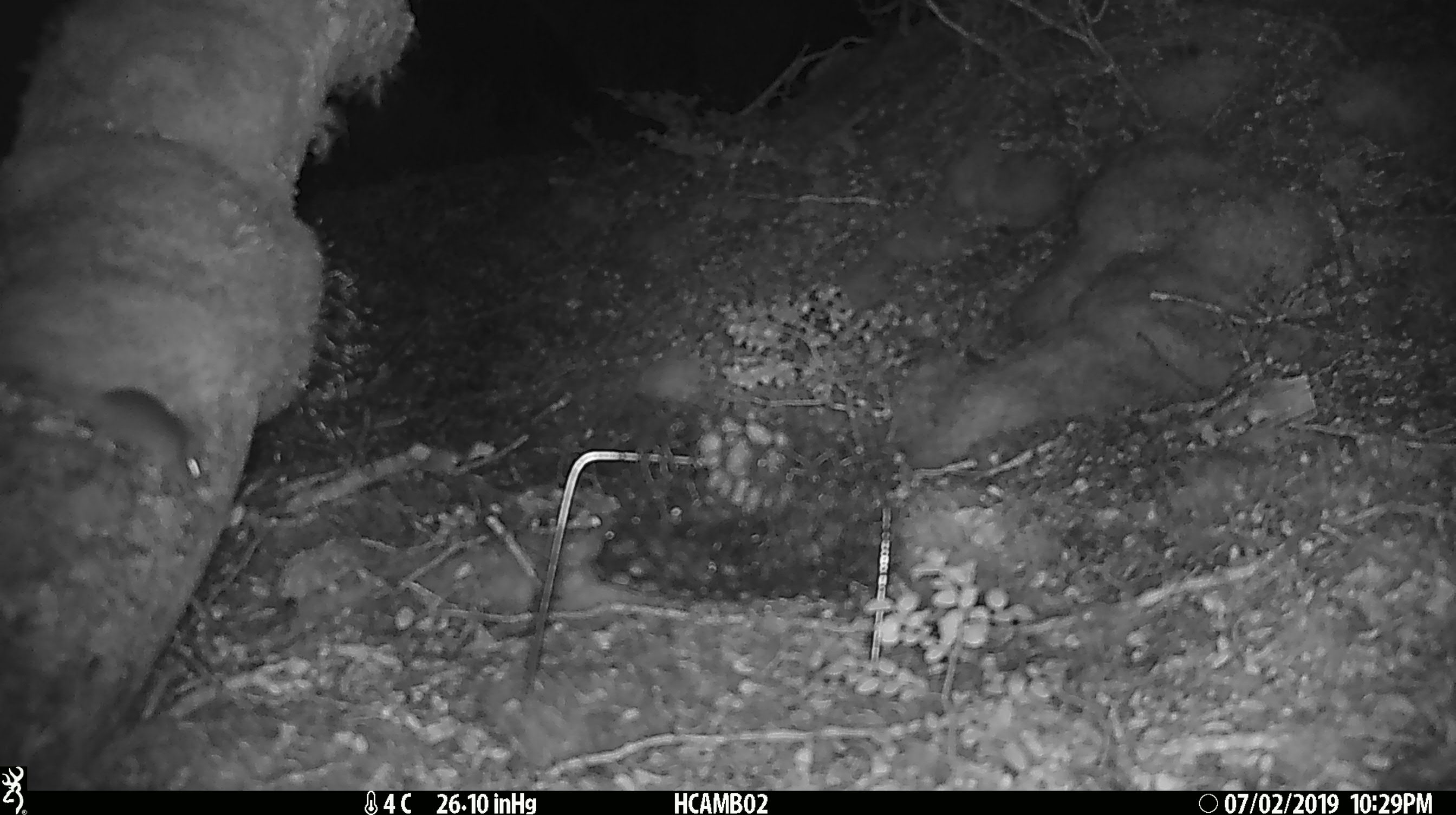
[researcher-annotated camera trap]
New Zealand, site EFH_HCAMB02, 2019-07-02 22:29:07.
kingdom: Animalia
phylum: Chordata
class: Mammalia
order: Rodentia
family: Muridae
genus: Mus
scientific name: Mus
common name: mouse